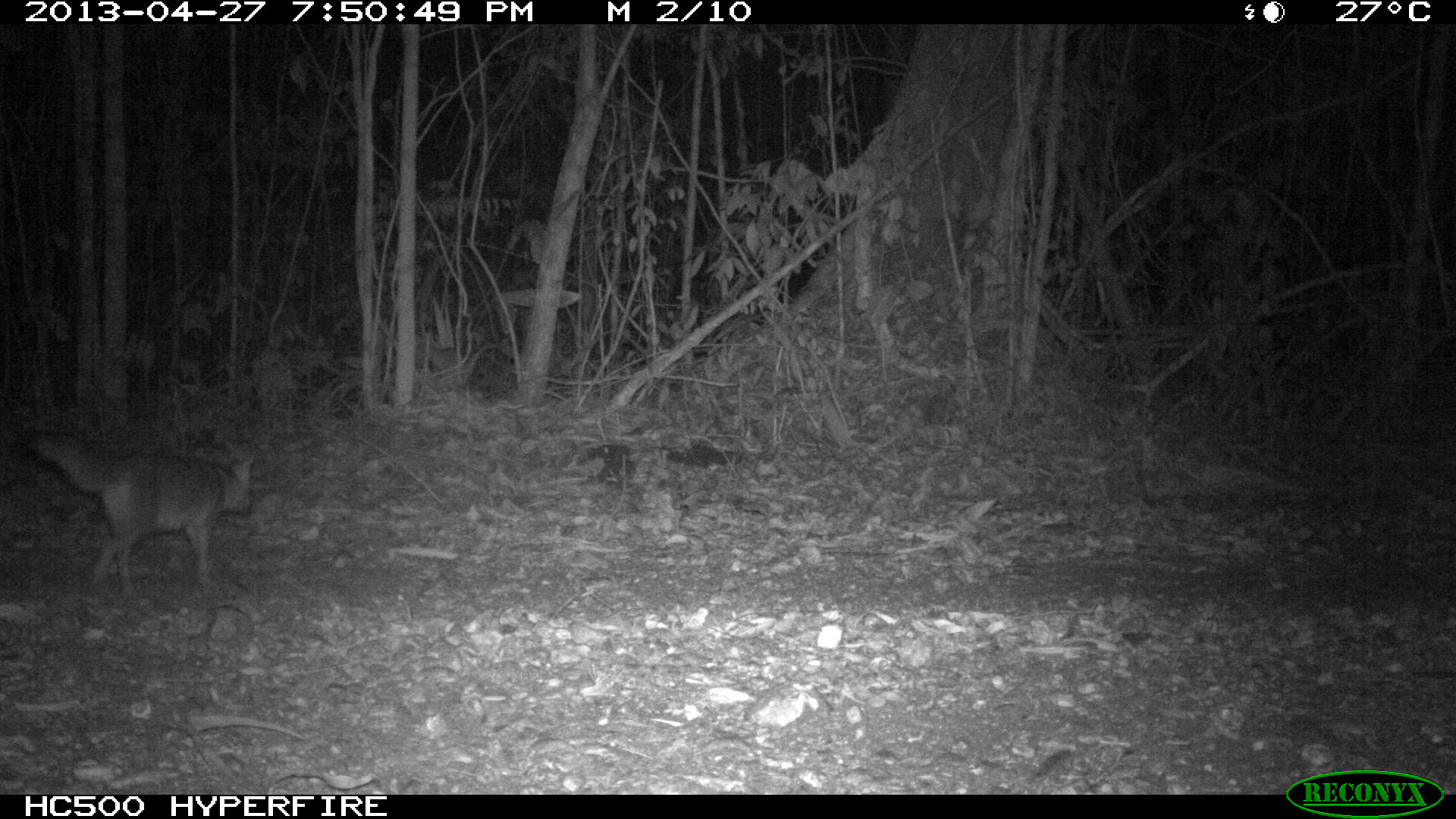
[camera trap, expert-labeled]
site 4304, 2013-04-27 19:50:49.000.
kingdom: Animalia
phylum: Chordata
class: Mammalia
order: Carnivora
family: Canidae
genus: Urocyon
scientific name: Urocyon cinereoargenteus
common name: gray fox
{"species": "Urocyon cinereoargenteus (gray fox)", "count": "1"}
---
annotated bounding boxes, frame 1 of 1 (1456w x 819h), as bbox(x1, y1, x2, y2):
urocyon cinereoargenteus: bbox(17, 424, 257, 601)